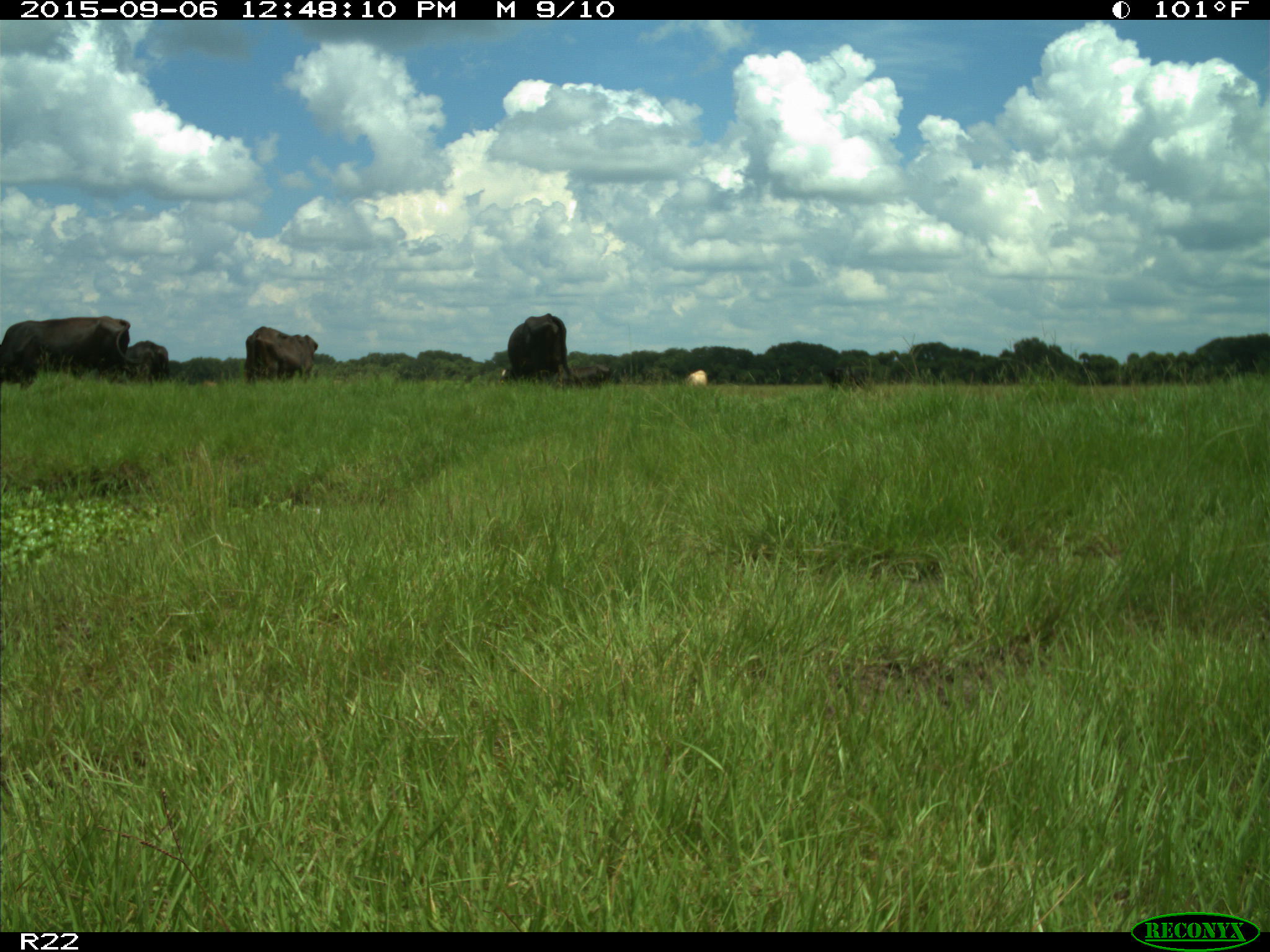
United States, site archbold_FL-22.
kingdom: Animalia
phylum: Chordata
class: Mammalia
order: Artiodactyla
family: Bovidae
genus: Bos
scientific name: Bos taurus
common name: domestic cow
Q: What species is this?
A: Bos taurus (domestic cow).